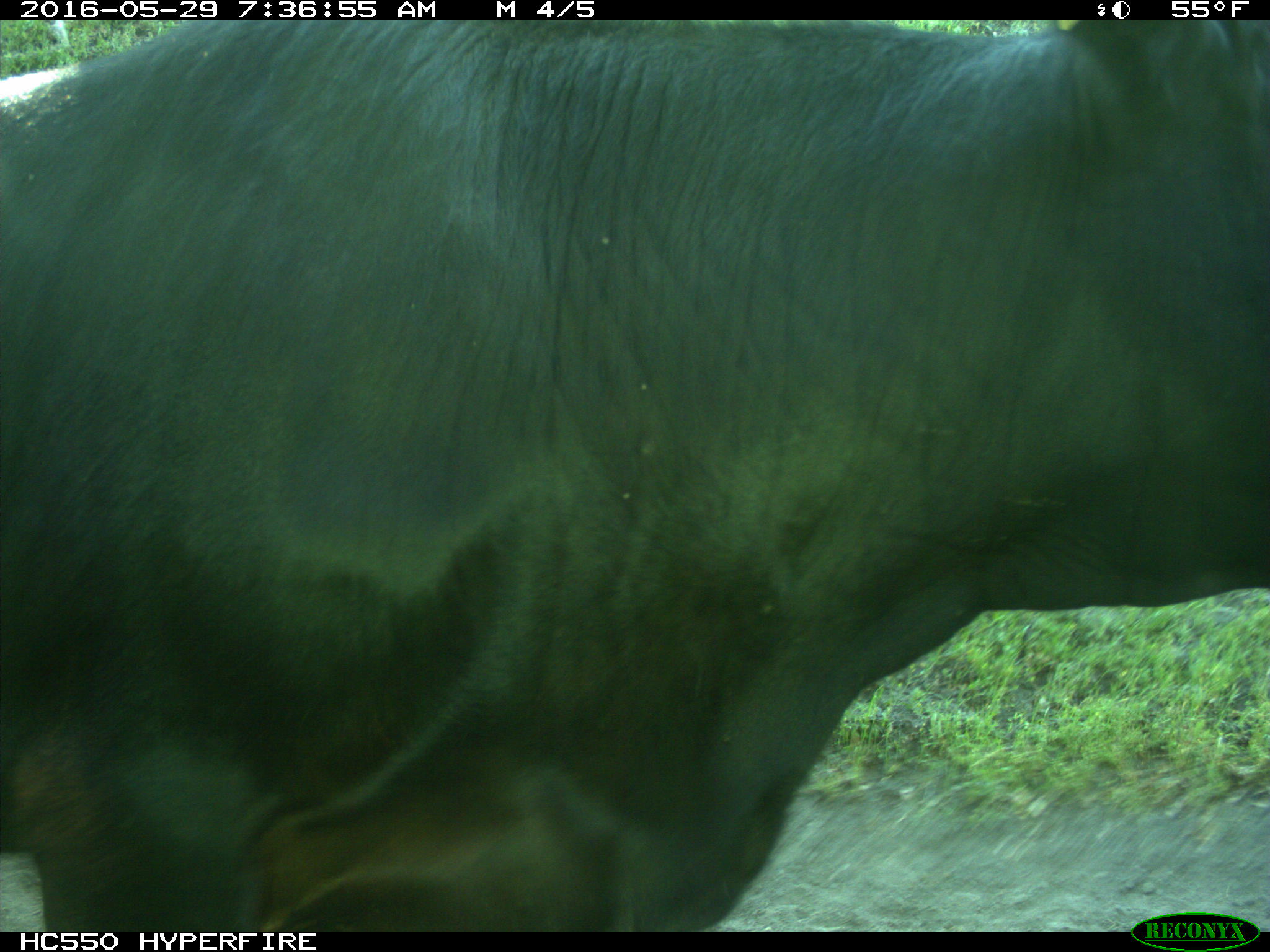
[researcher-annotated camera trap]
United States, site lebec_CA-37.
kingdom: Animalia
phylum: Chordata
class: Mammalia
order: Artiodactyla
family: Bovidae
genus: Bos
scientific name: Bos taurus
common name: domestic cow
Bos taurus (domestic cow).